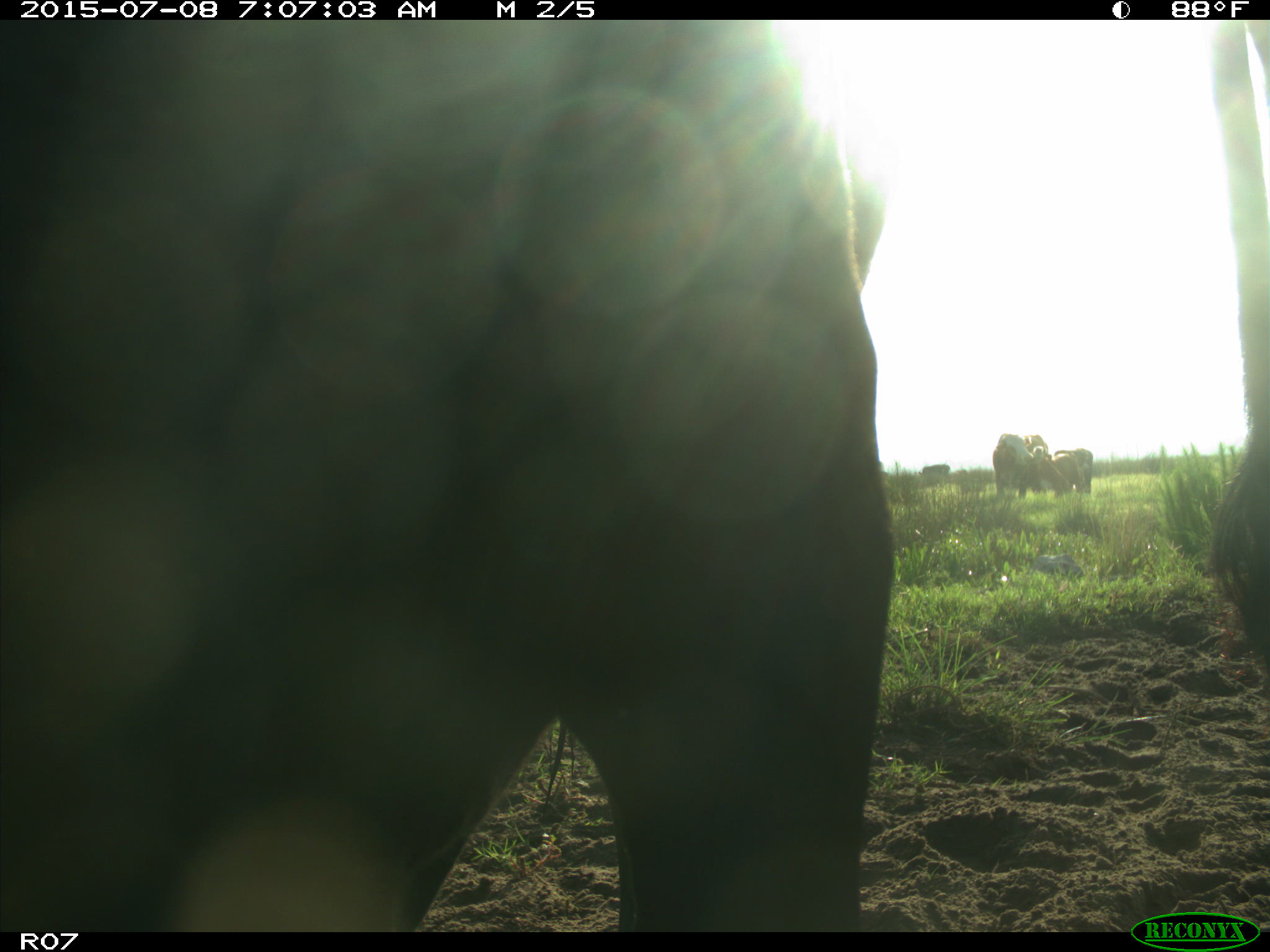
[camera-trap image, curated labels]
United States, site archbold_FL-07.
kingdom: Animalia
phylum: Chordata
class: Mammalia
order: Artiodactyla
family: Bovidae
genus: Bos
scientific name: Bos taurus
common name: domestic cow